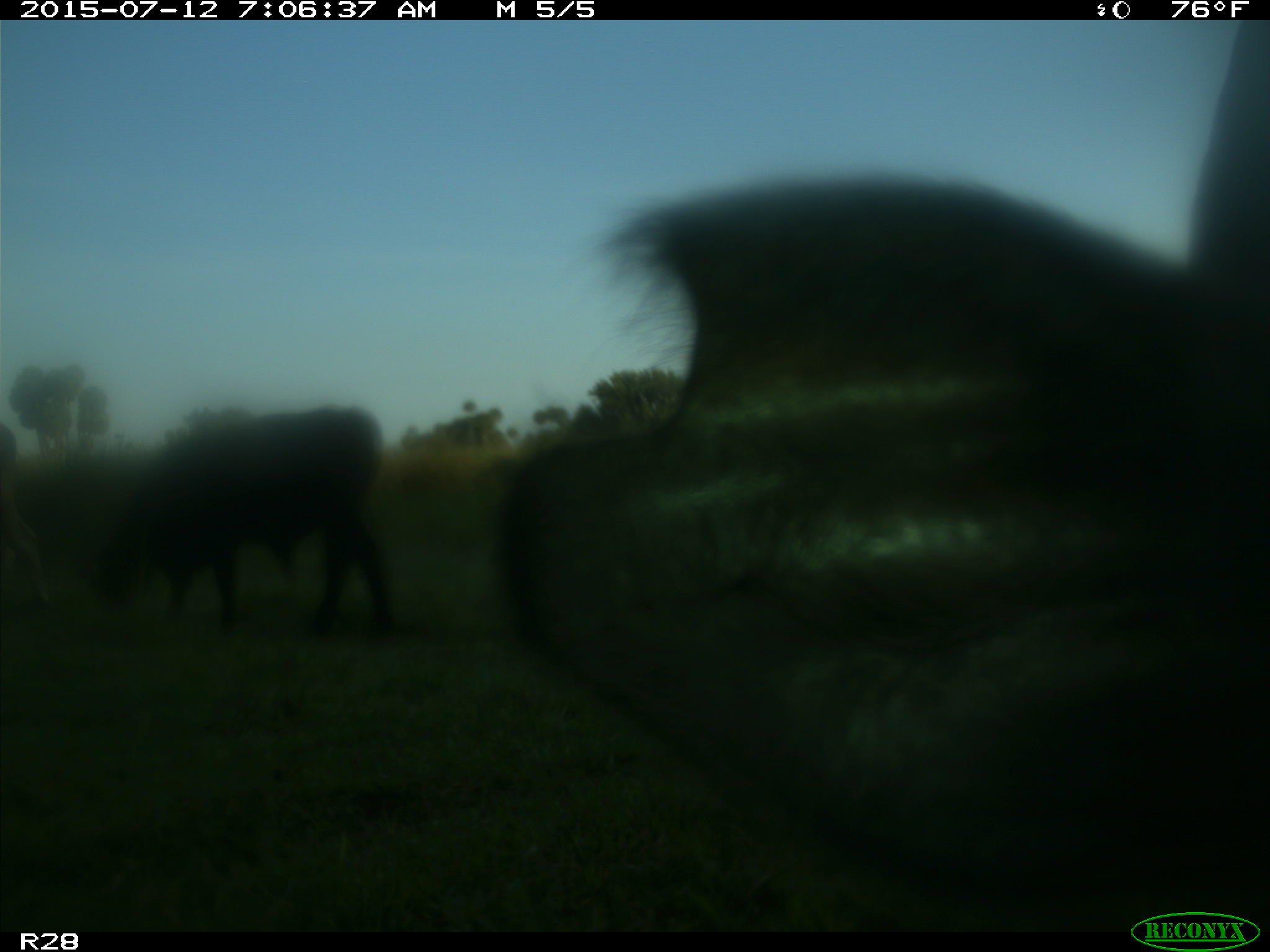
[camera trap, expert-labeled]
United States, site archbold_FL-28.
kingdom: Animalia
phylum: Chordata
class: Mammalia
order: Artiodactyla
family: Bovidae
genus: Bos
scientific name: Bos taurus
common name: domestic cow